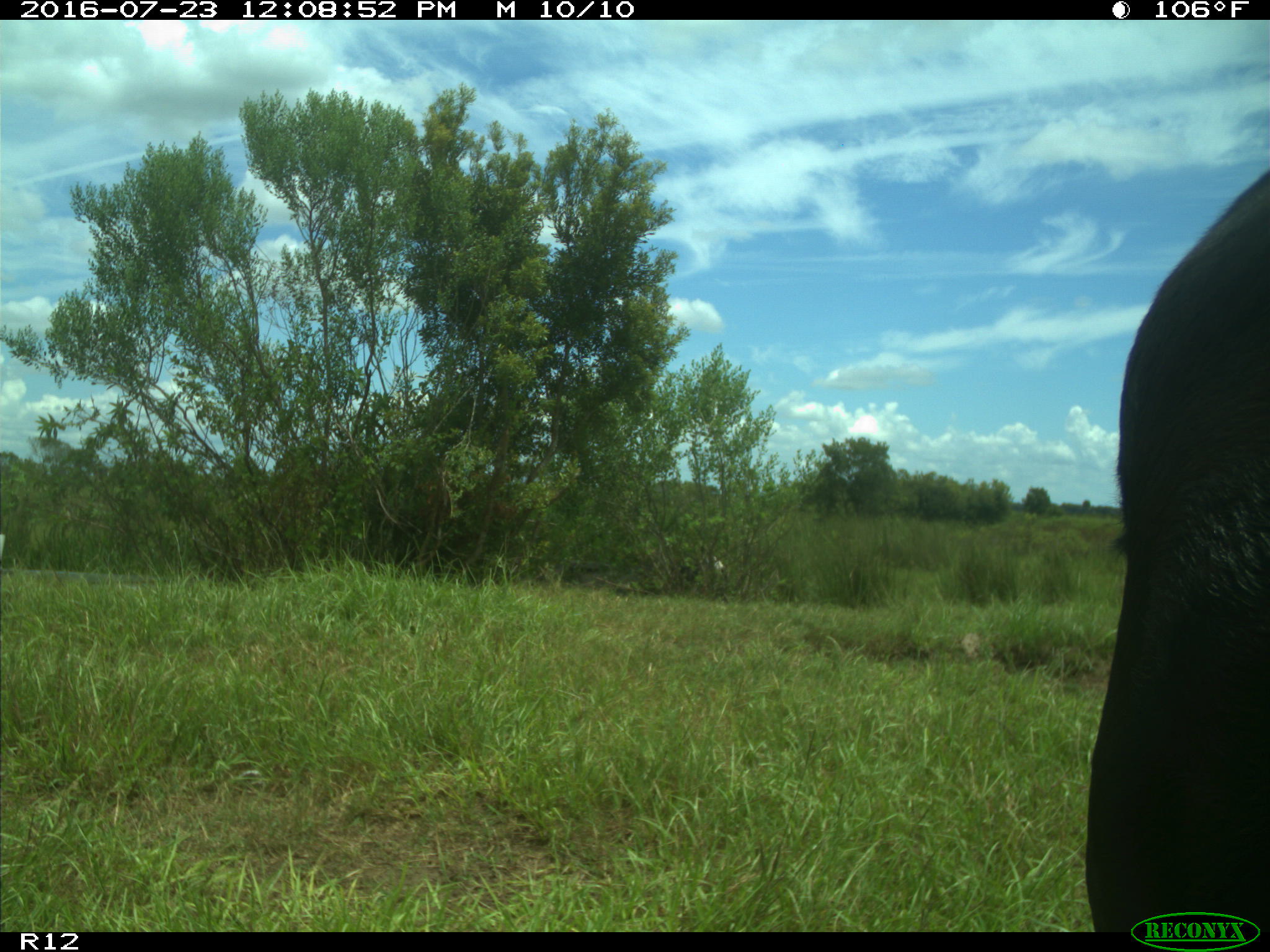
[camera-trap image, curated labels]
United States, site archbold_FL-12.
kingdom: Animalia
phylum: Chordata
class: Mammalia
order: Artiodactyla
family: Bovidae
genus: Bos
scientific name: Bos taurus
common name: domestic cow